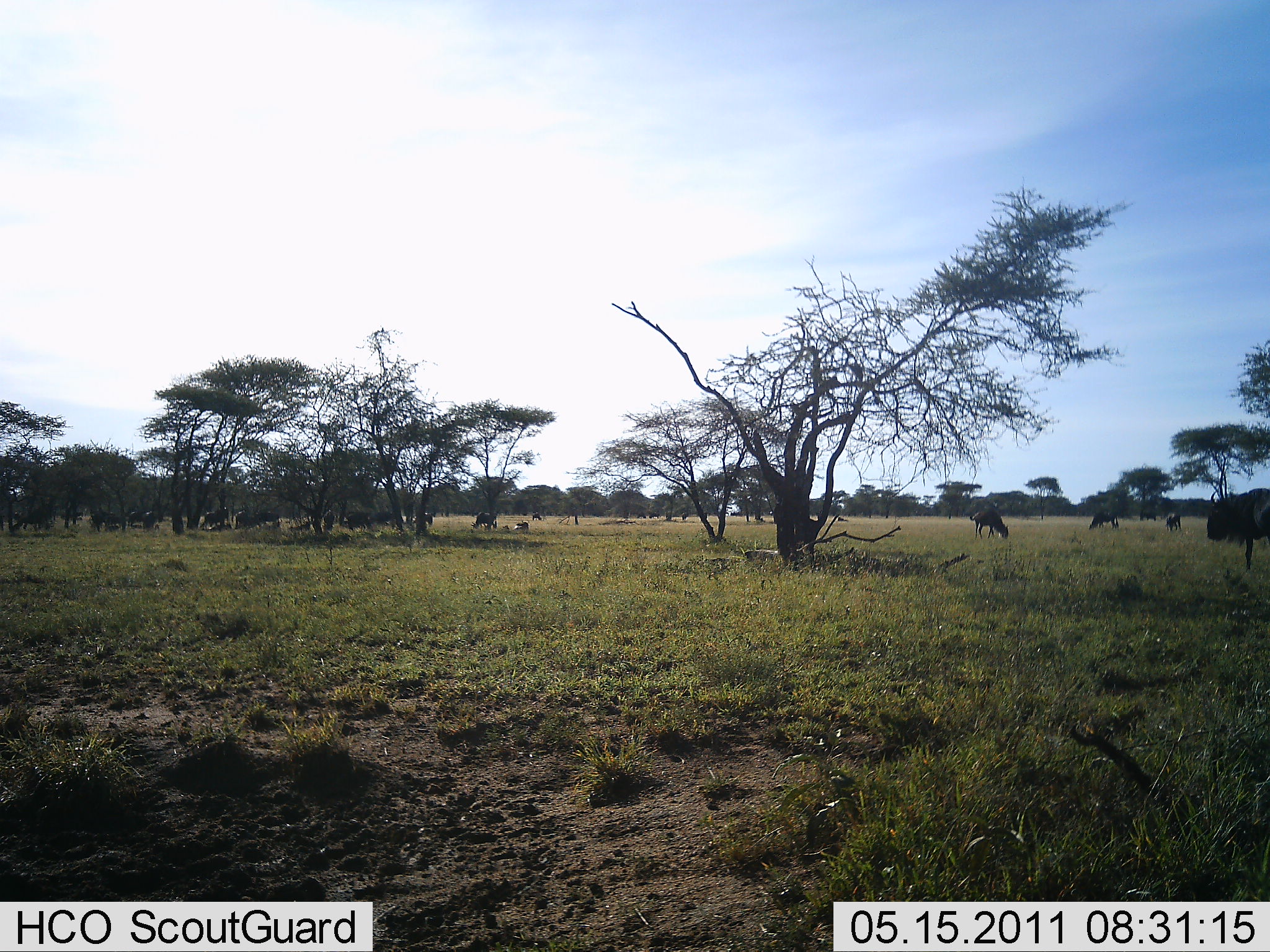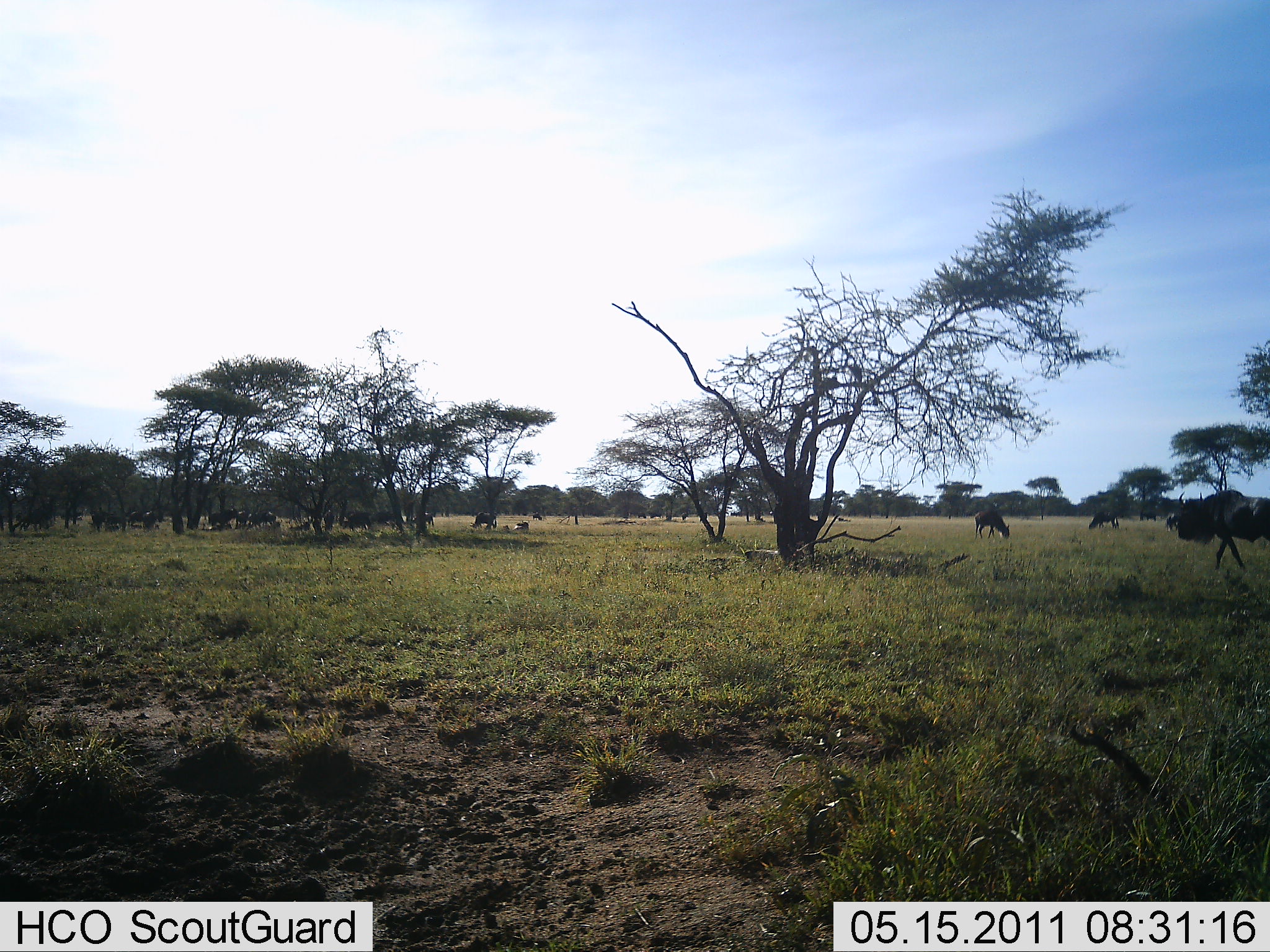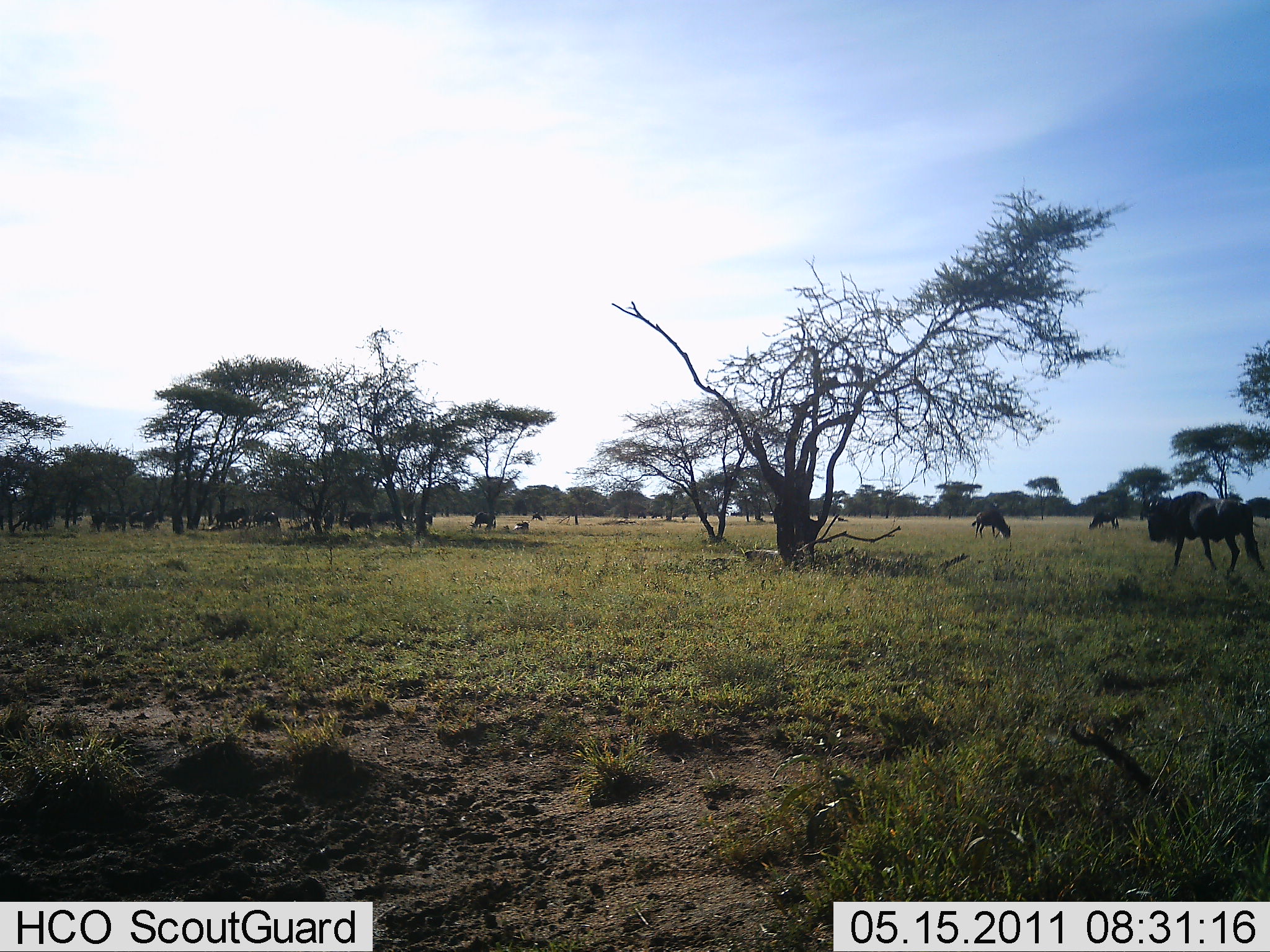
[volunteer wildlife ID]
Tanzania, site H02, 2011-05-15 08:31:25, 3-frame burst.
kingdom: Animalia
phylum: Chordata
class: Mammalia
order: Artiodactyla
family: Bovidae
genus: Connochaetes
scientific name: Connochaetes taurinus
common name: blue wildebeest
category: wildebeest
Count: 11-50.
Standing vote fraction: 70%.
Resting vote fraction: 0%.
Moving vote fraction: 60%.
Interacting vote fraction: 0%.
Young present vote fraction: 0%.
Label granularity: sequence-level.